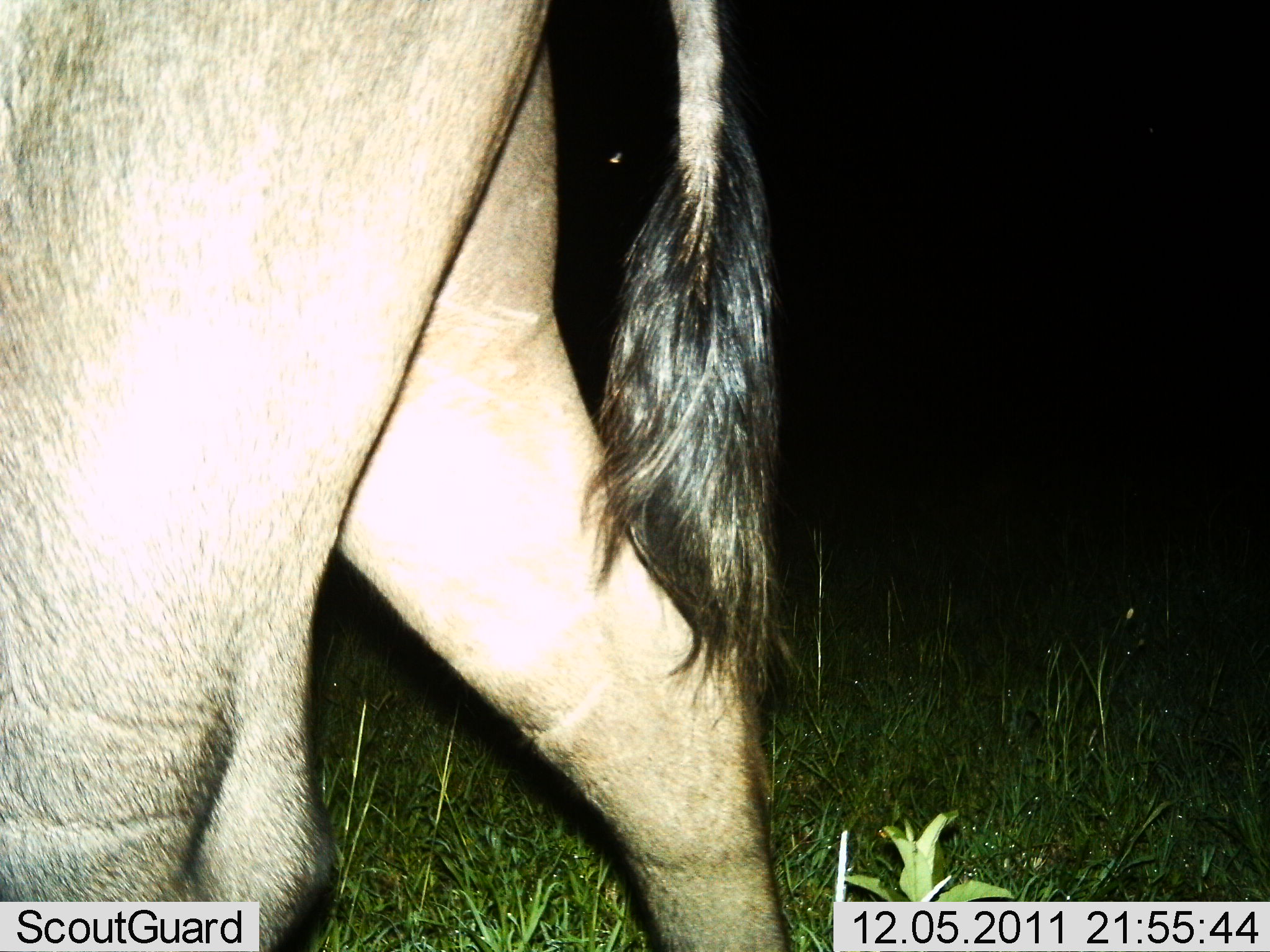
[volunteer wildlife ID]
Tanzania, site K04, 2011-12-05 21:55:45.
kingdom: Animalia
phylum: Chordata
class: Mammalia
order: Artiodactyla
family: Bovidae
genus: Connochaetes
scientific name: Connochaetes taurinus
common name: blue wildebeest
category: wildebeest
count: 1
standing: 10%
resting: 0%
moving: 90%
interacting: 0%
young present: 0%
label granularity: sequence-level